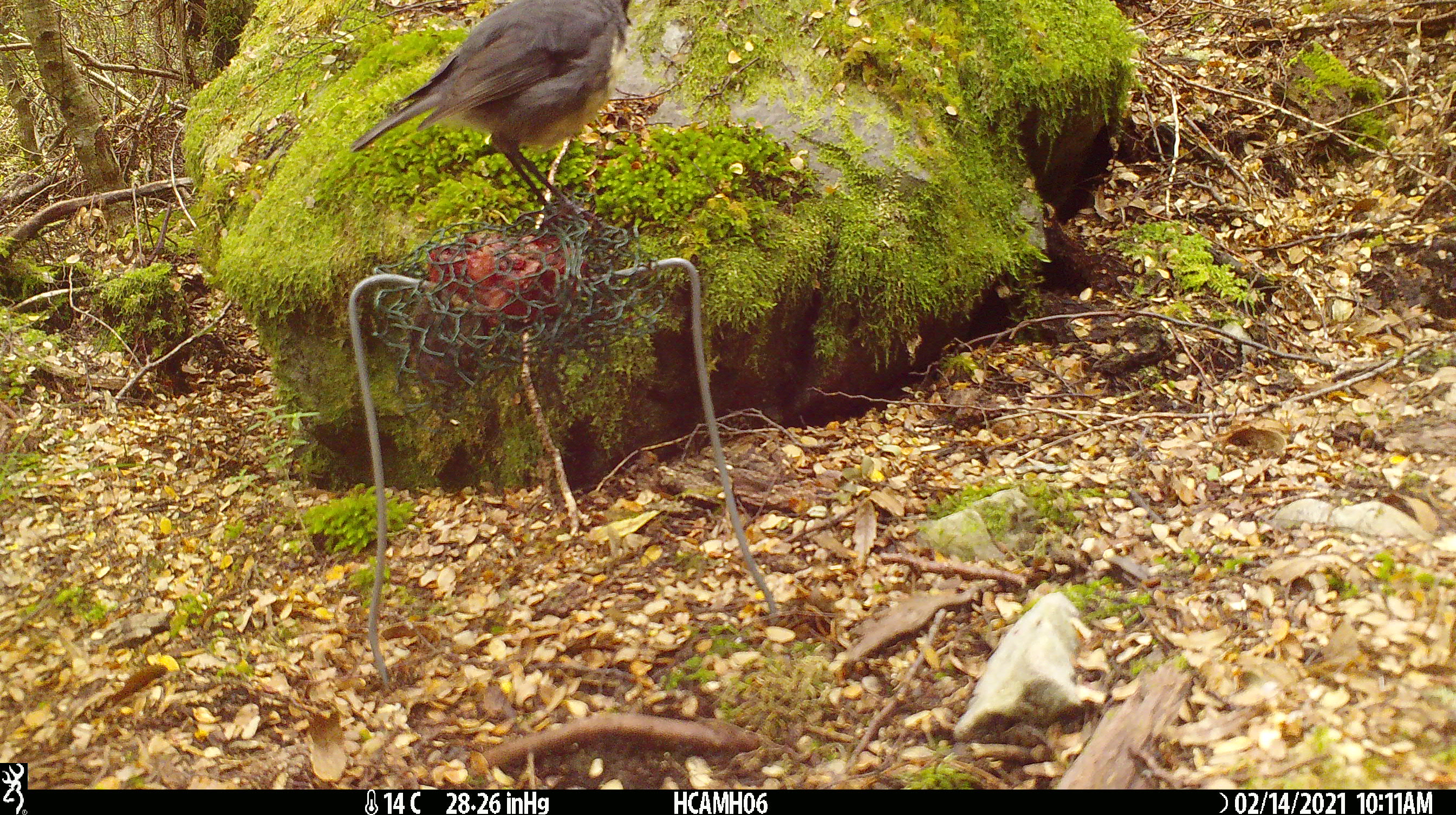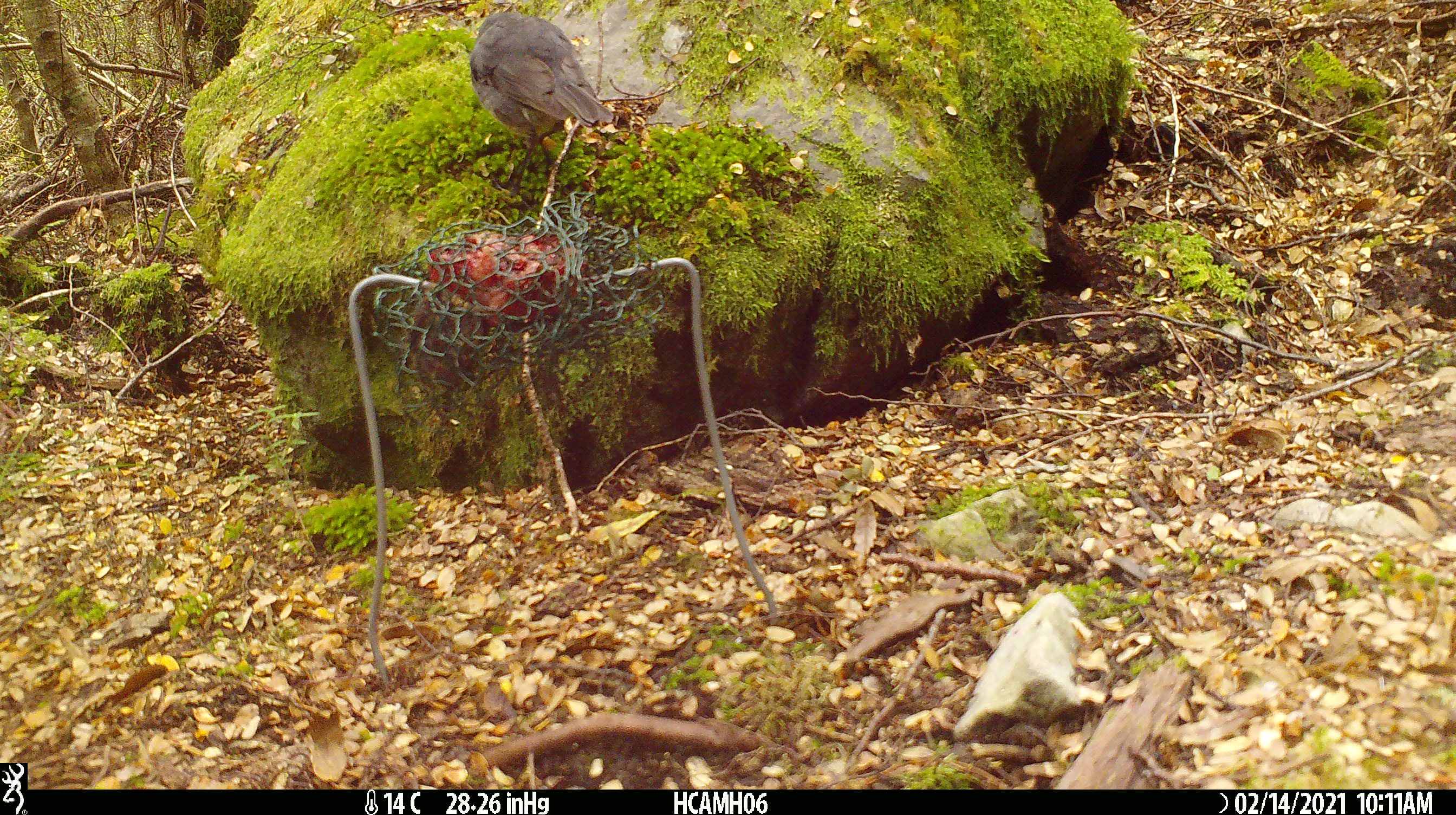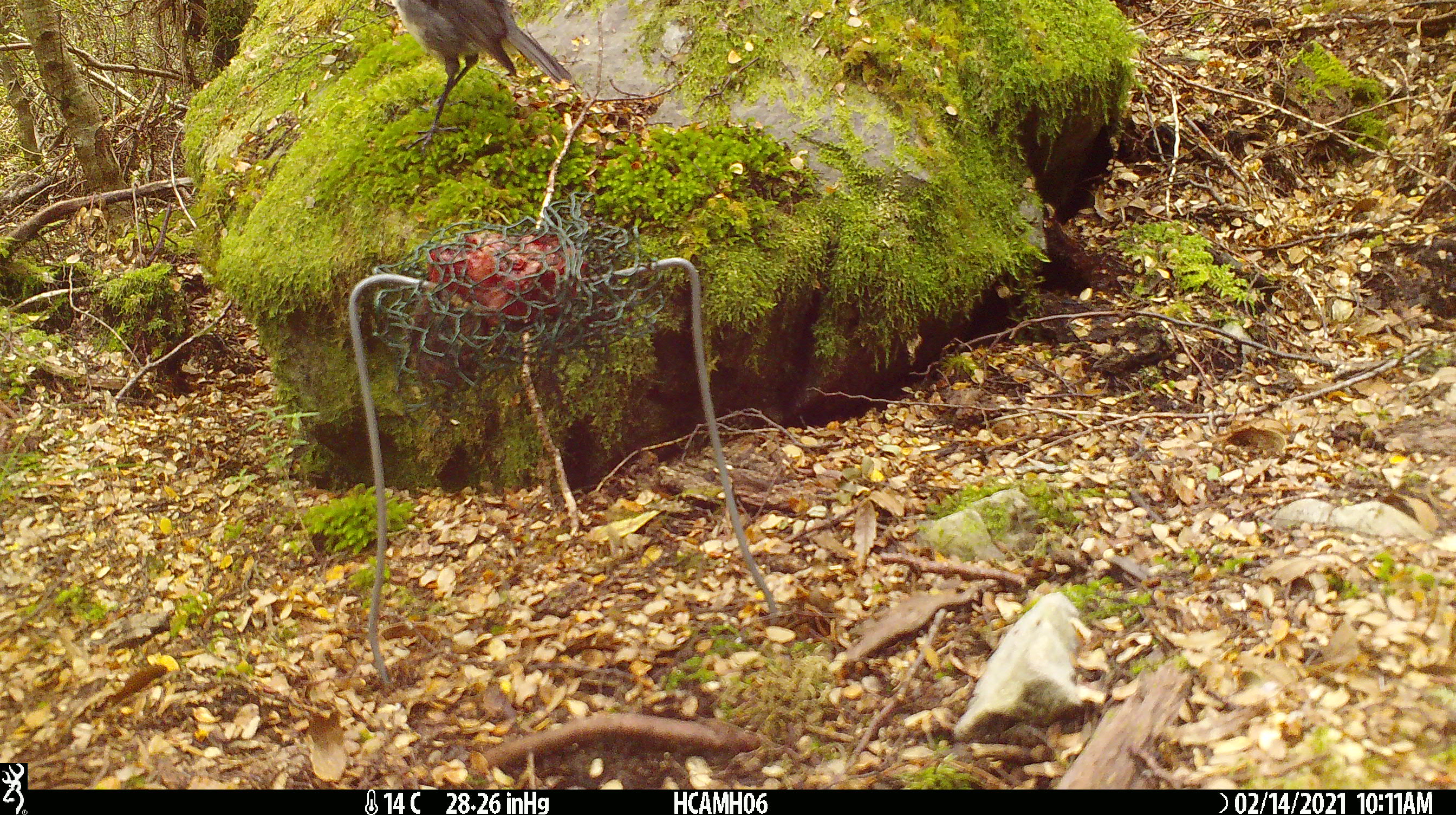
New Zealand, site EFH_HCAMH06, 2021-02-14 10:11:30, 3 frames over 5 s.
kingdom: Animalia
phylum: Chordata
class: Aves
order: Passeriformes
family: Petroicidae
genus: Petroica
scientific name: Petroica australis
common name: new zealand robin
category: robin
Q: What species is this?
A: Robin (new zealand robin) (Petroica australis).